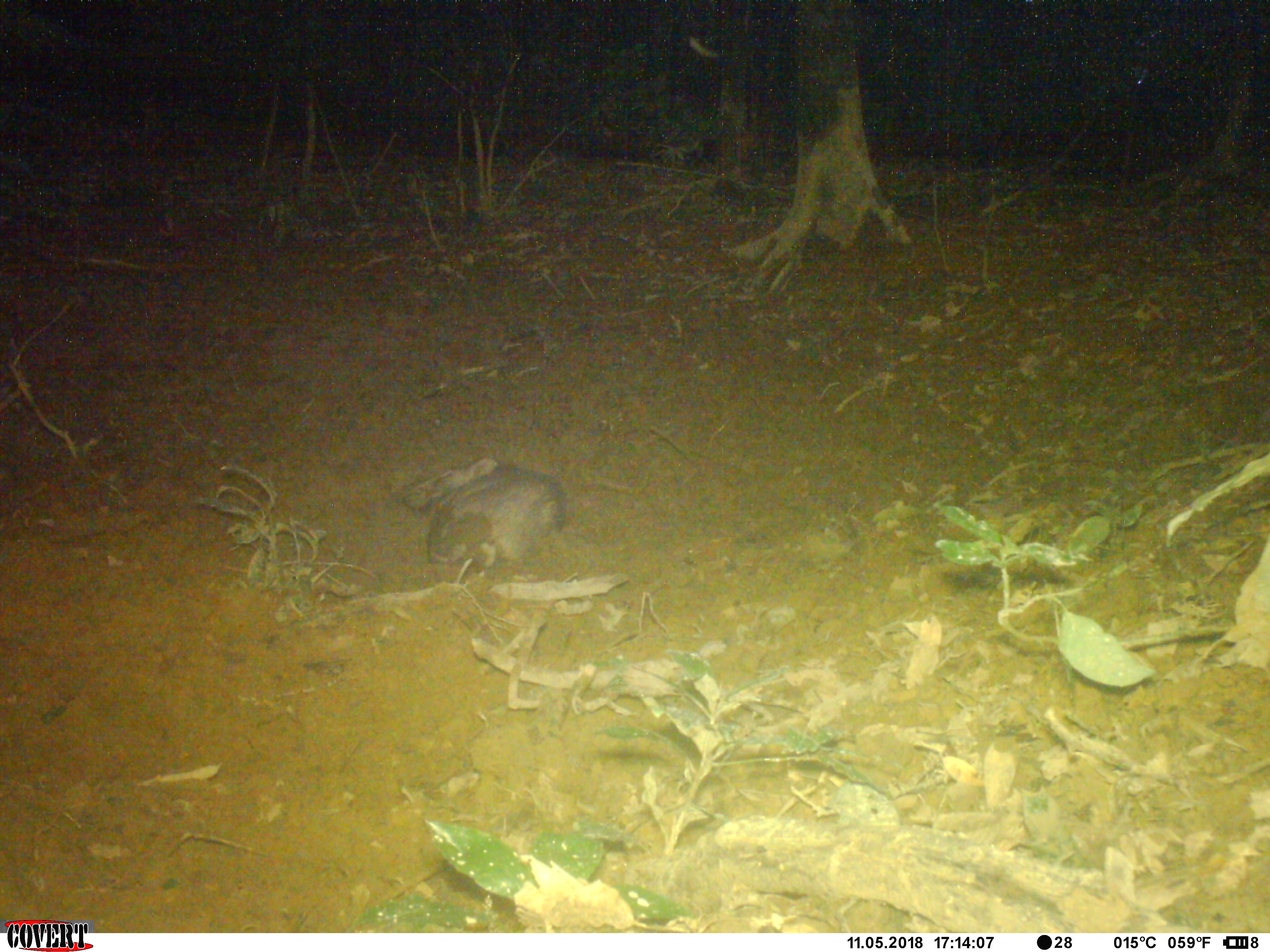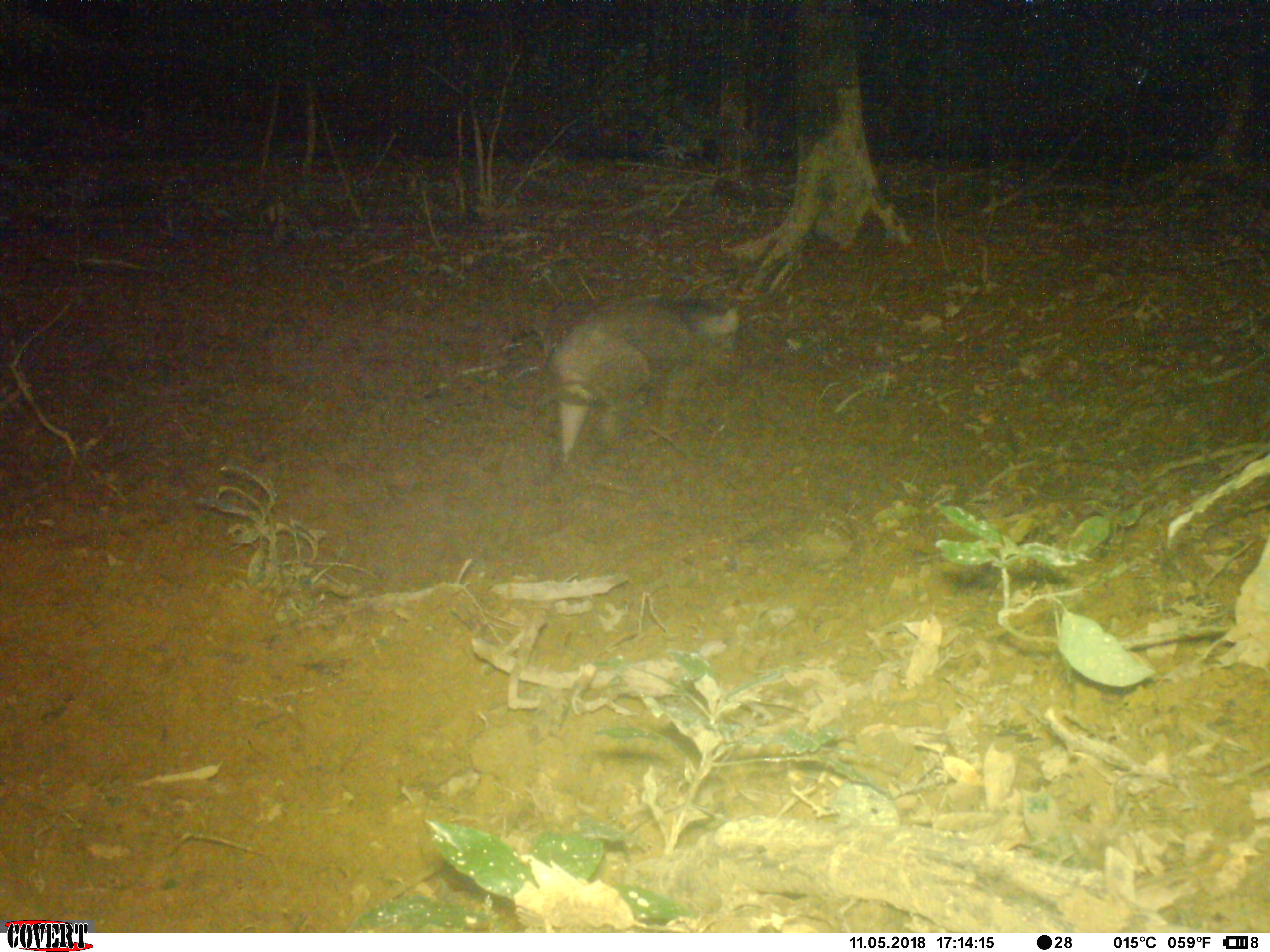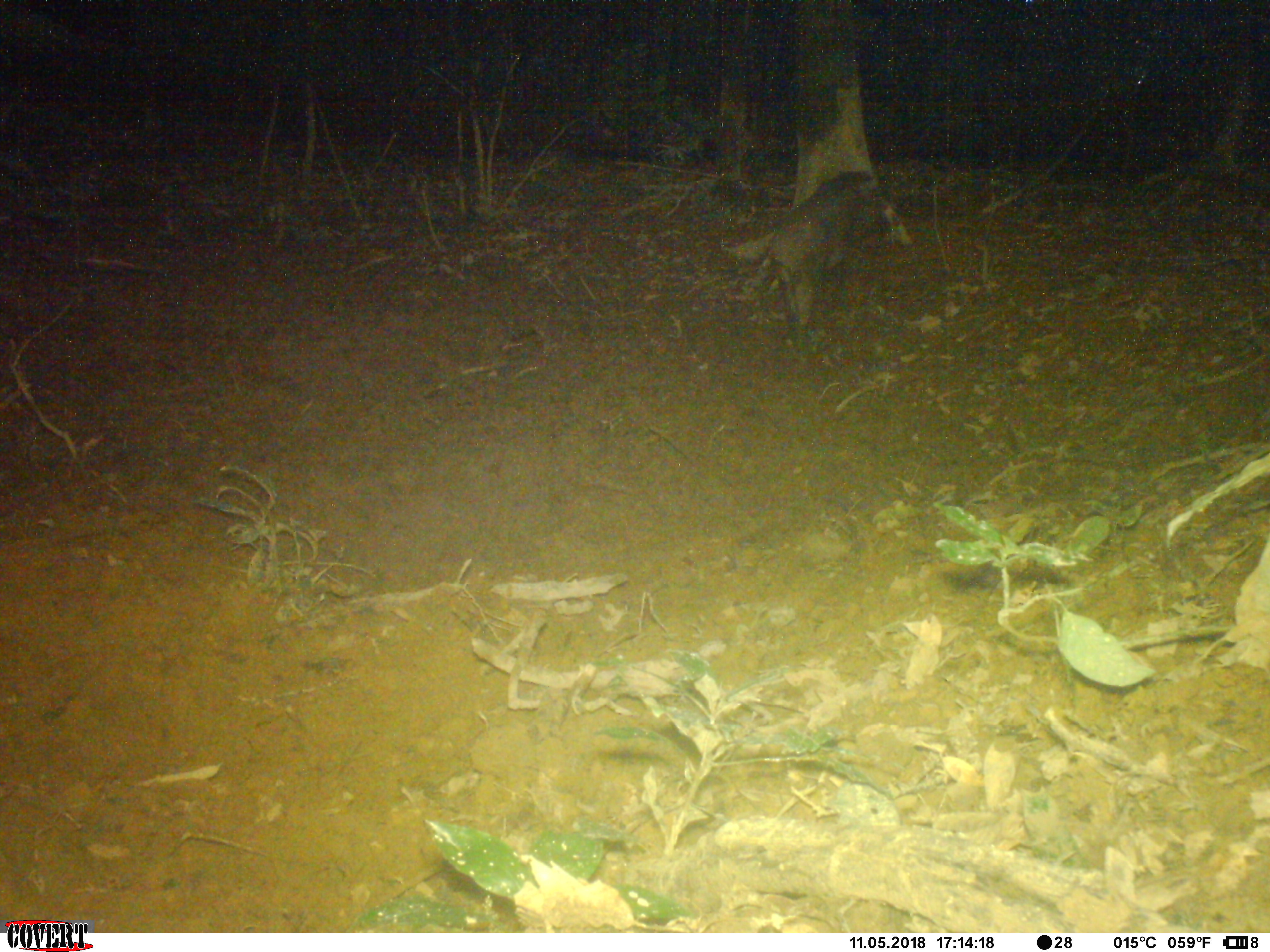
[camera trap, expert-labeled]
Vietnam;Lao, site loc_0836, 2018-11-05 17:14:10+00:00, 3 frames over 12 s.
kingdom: Animalia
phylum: Chordata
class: Mammalia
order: Artiodactyla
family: Suidae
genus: Sus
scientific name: Sus scrofa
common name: eurasian wild pig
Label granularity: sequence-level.